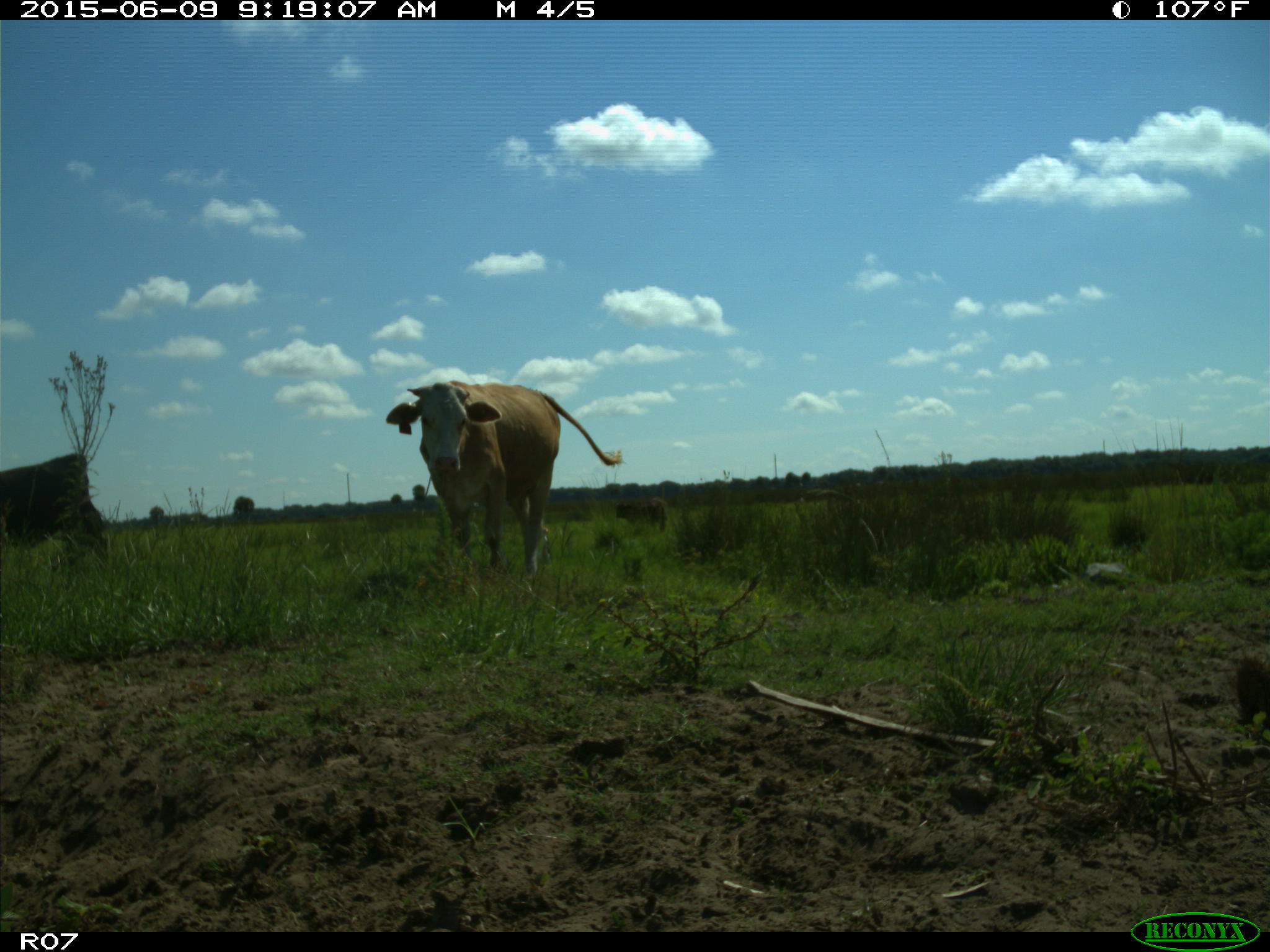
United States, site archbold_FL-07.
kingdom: Animalia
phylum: Chordata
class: Mammalia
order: Artiodactyla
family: Bovidae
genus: Bos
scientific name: Bos taurus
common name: domestic cow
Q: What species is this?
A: Bos taurus (domestic cow).